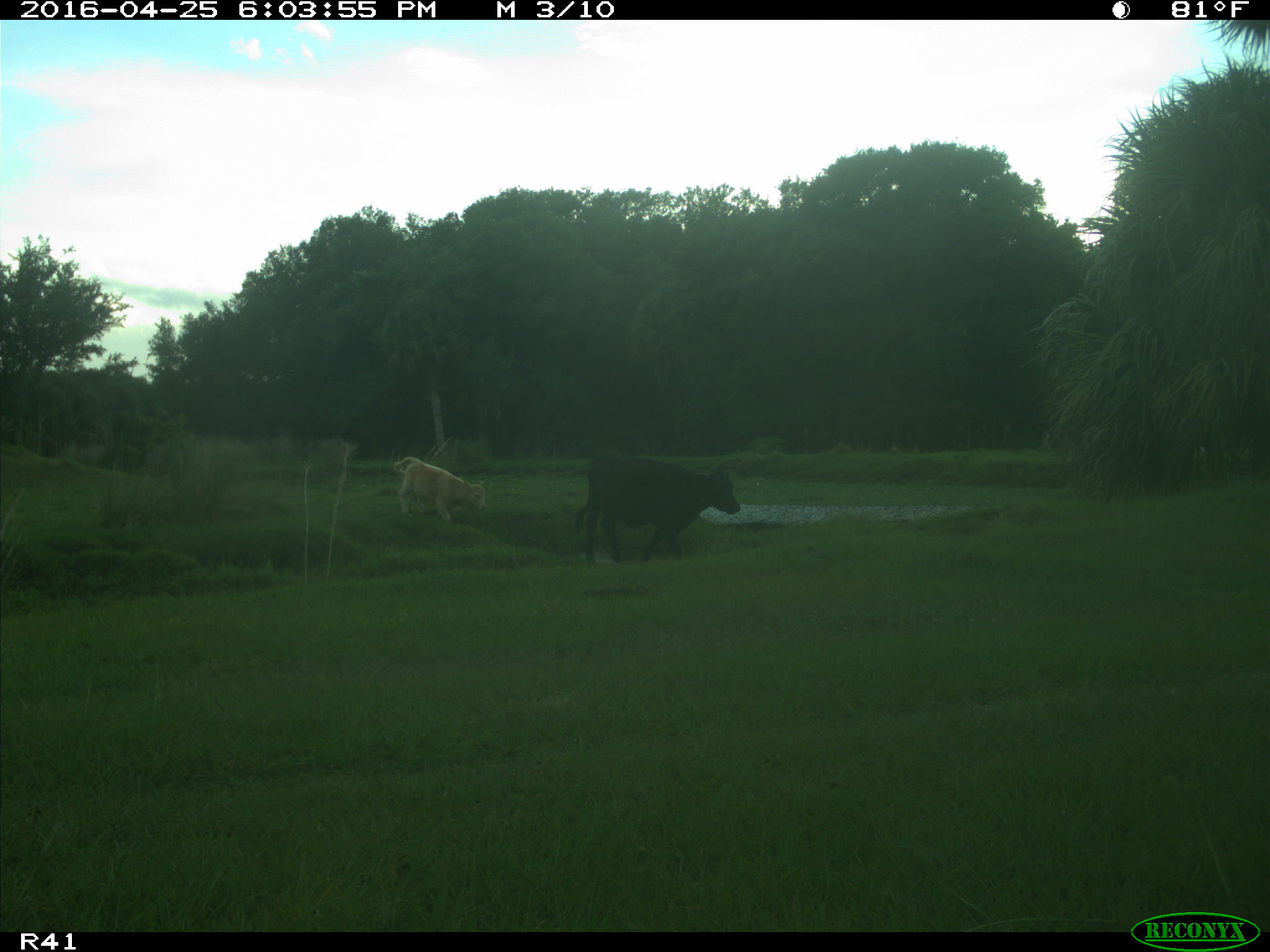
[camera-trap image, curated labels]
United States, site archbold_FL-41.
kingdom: Animalia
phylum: Chordata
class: Mammalia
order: Artiodactyla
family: Bovidae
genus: Bos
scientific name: Bos taurus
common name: domestic cow